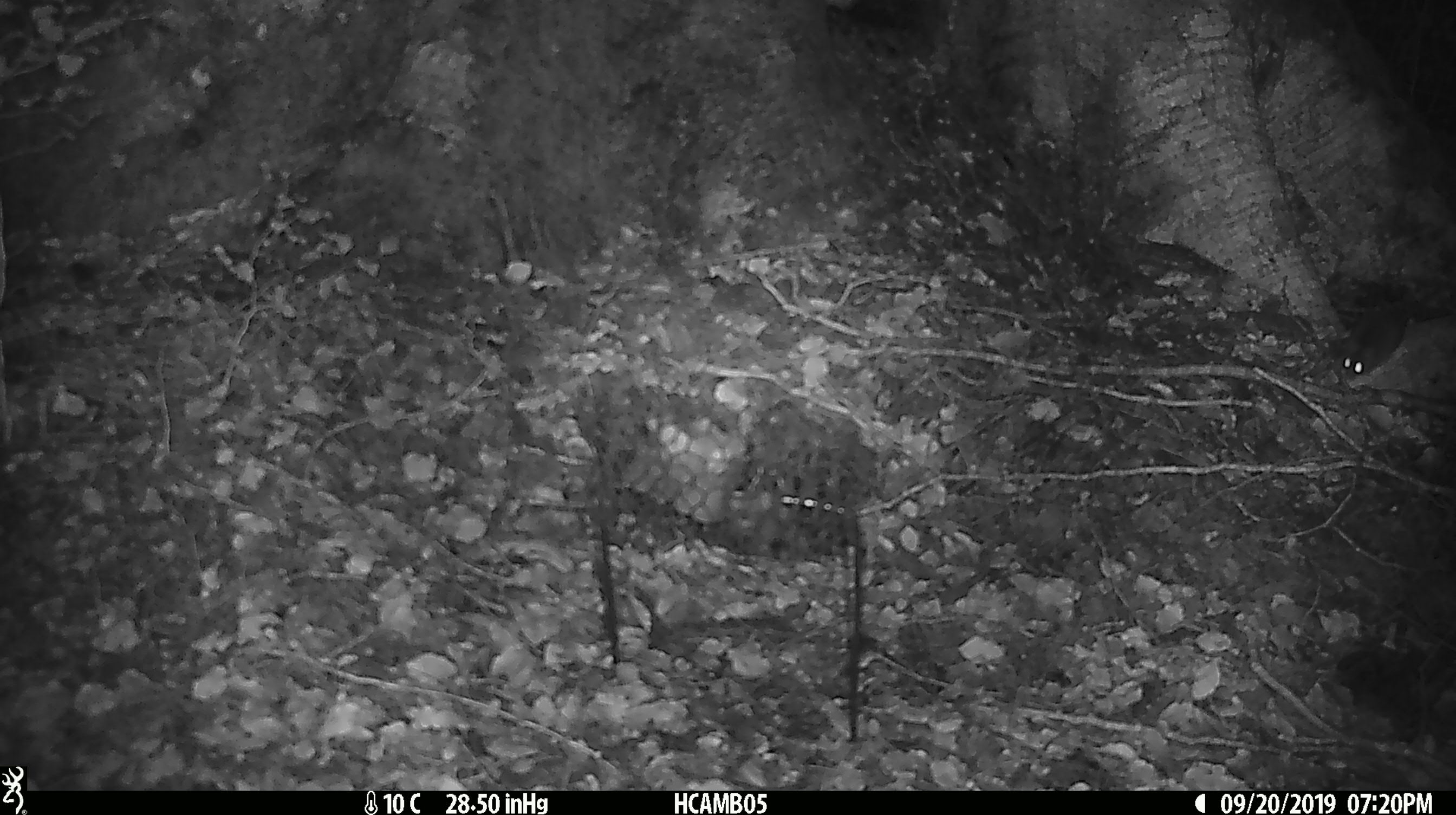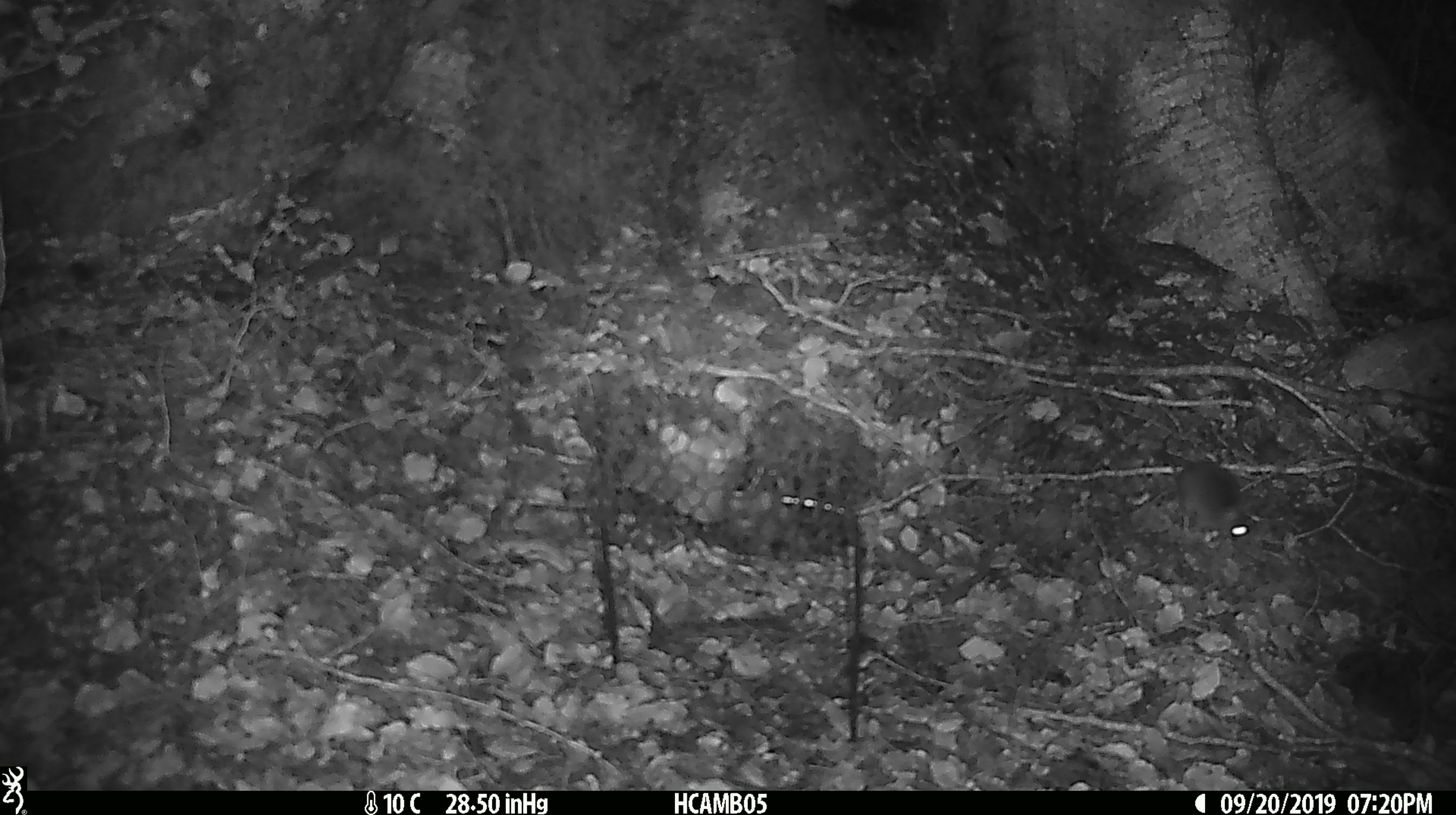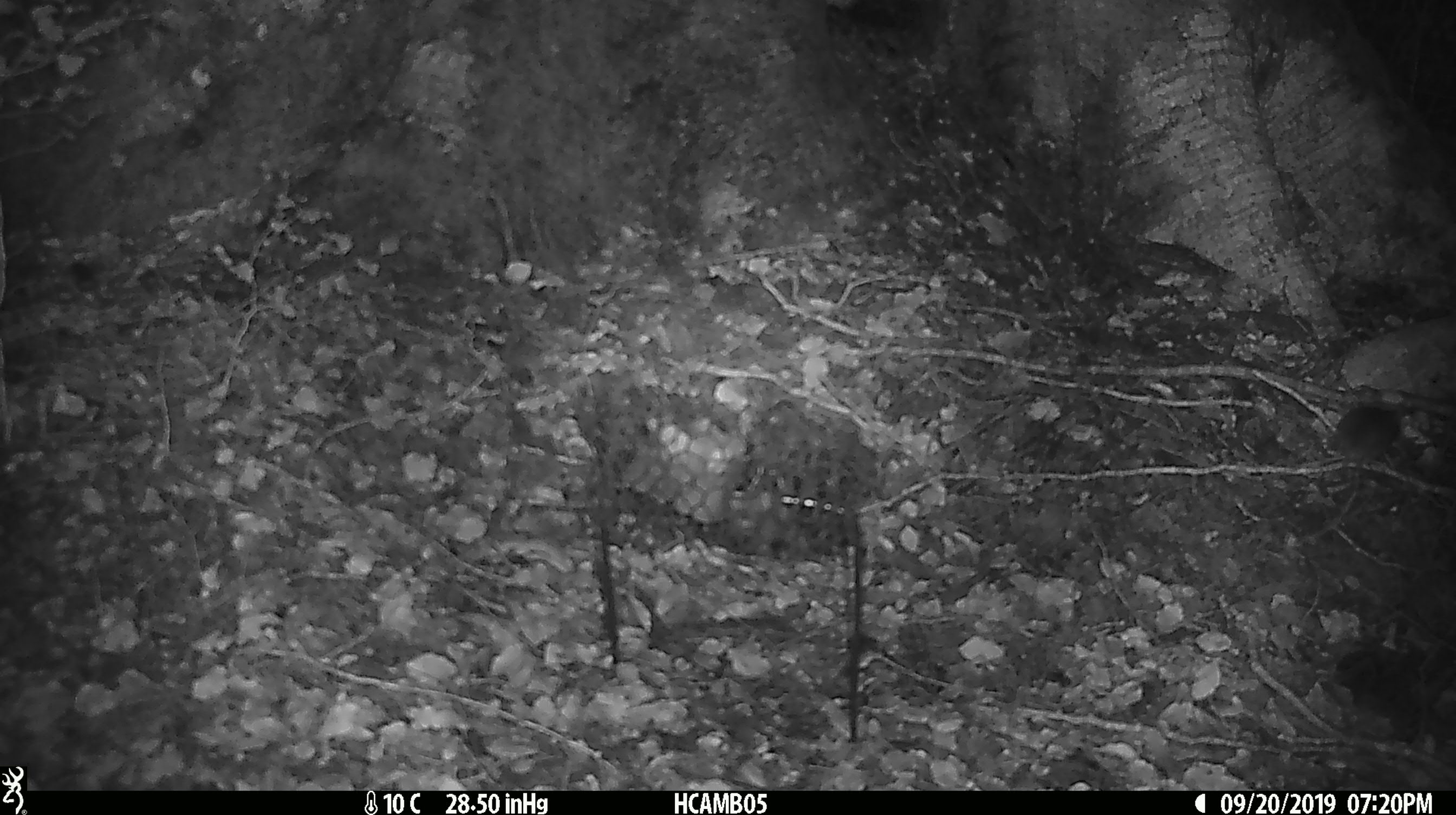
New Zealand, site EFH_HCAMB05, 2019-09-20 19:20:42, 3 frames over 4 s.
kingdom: Animalia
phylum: Chordata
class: Mammalia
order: Rodentia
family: Muridae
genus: Mus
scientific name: Mus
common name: mouse